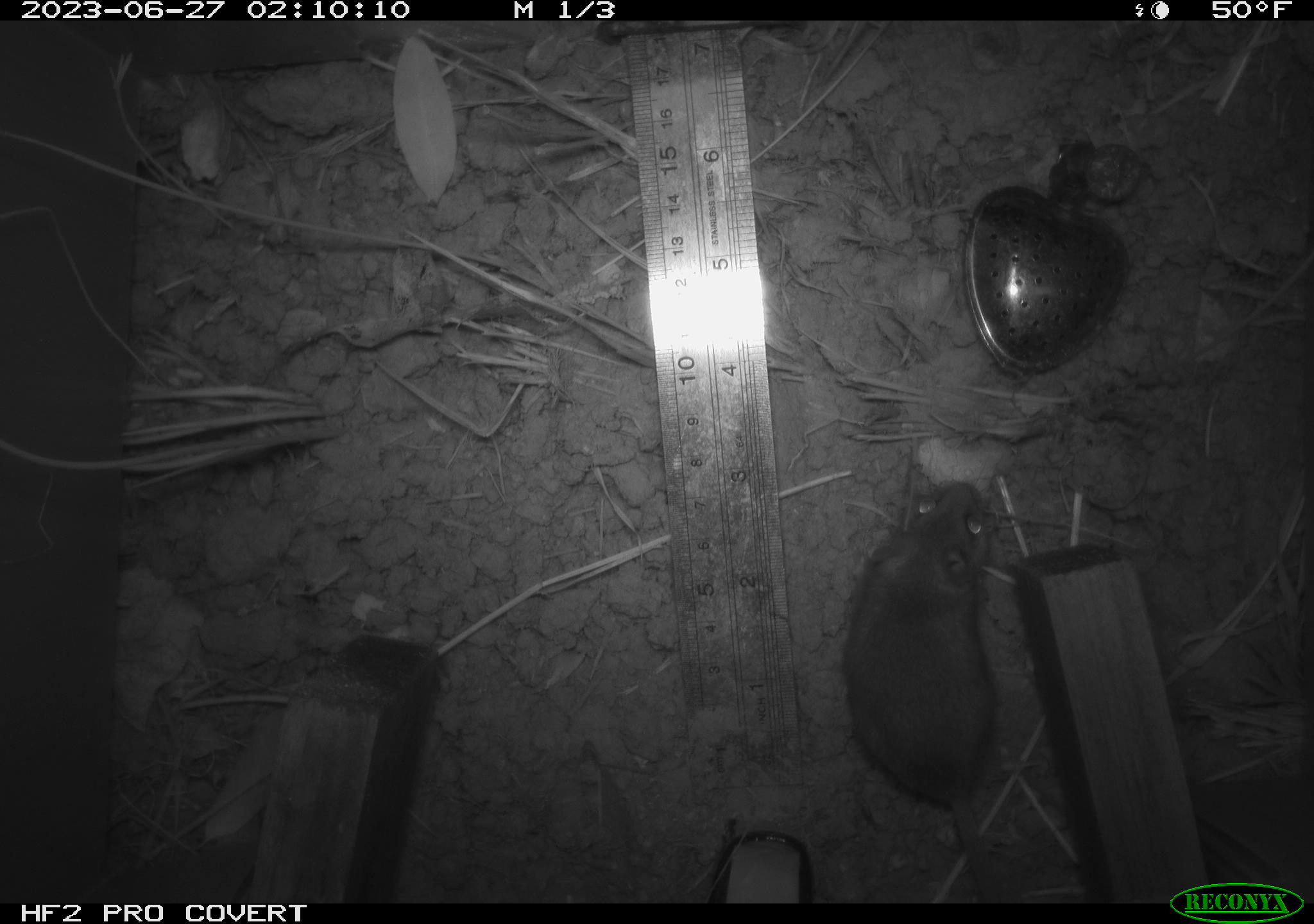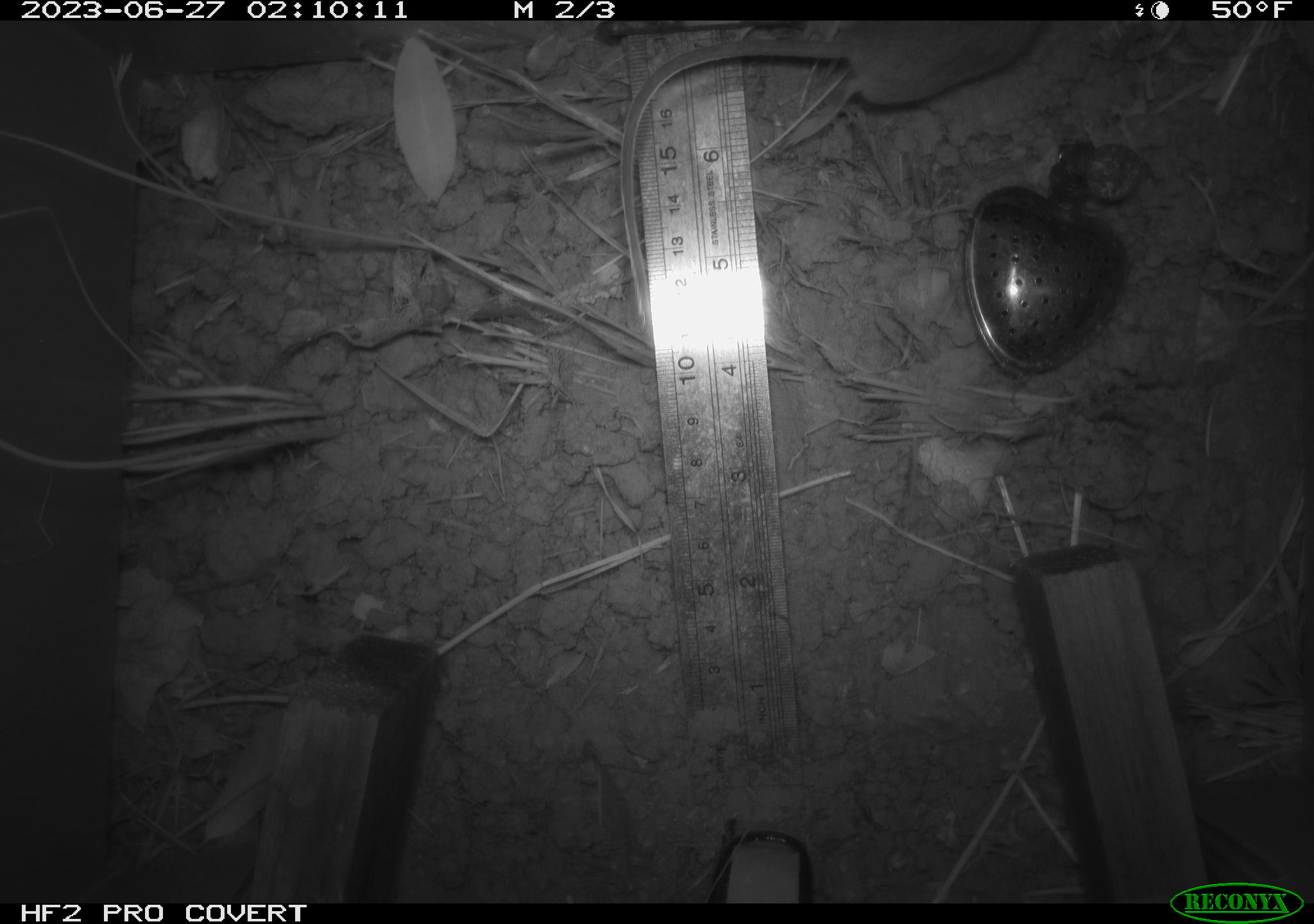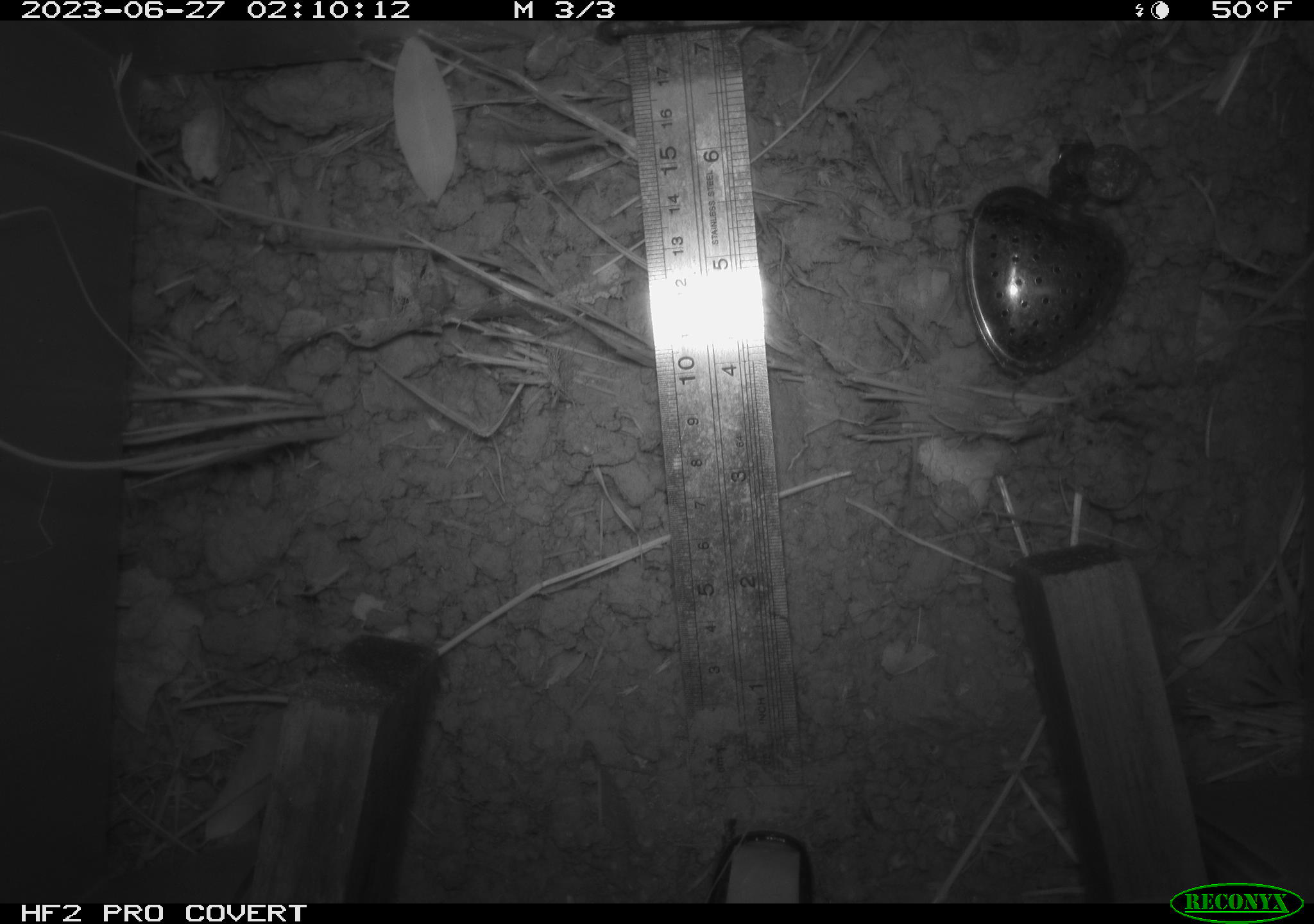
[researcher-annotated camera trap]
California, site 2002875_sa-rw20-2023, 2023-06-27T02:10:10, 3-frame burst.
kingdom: Animalia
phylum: Chordata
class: Mammalia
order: Rodentia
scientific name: Rodentia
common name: mouse species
Mouse species (Rodentia).